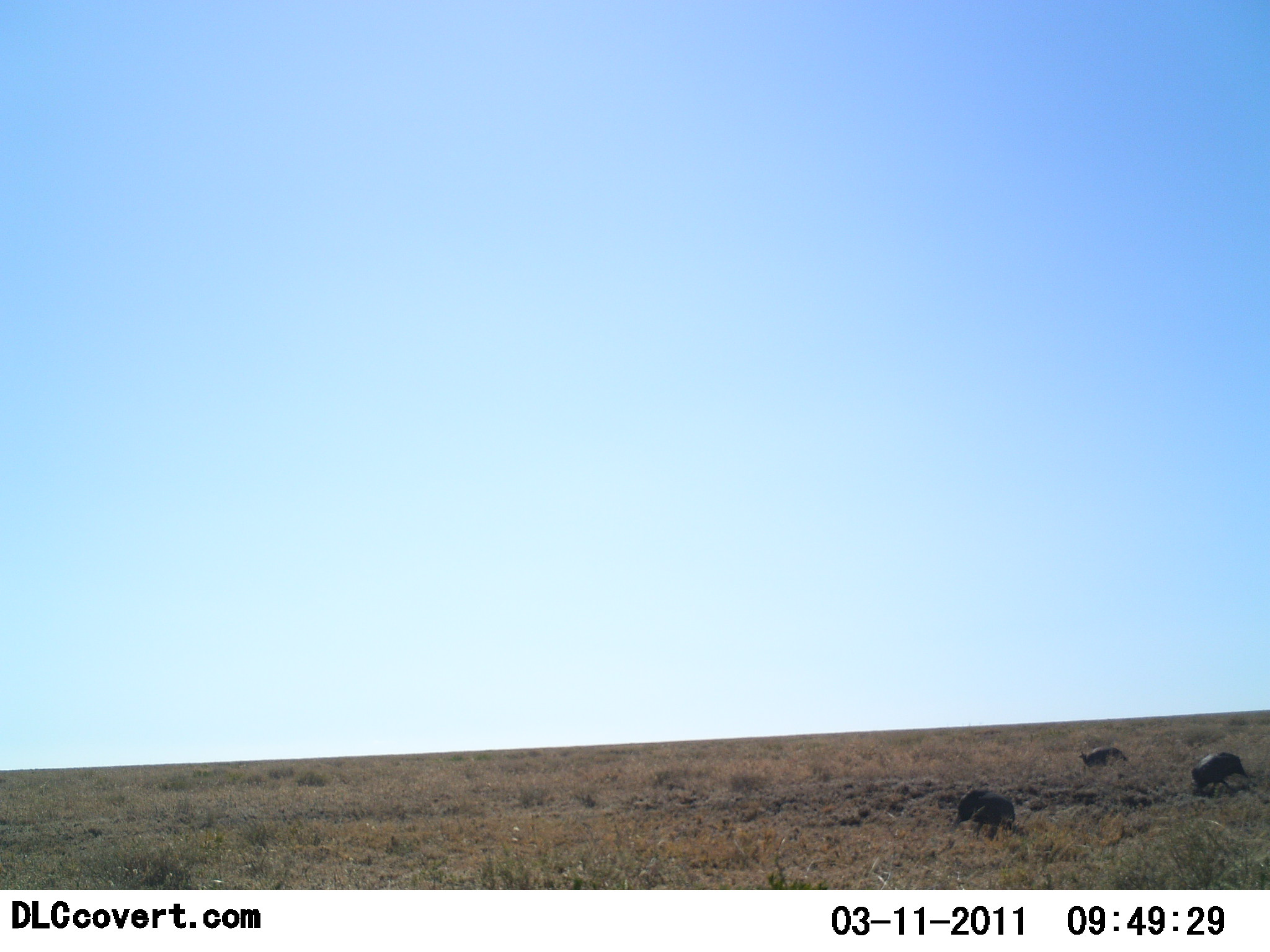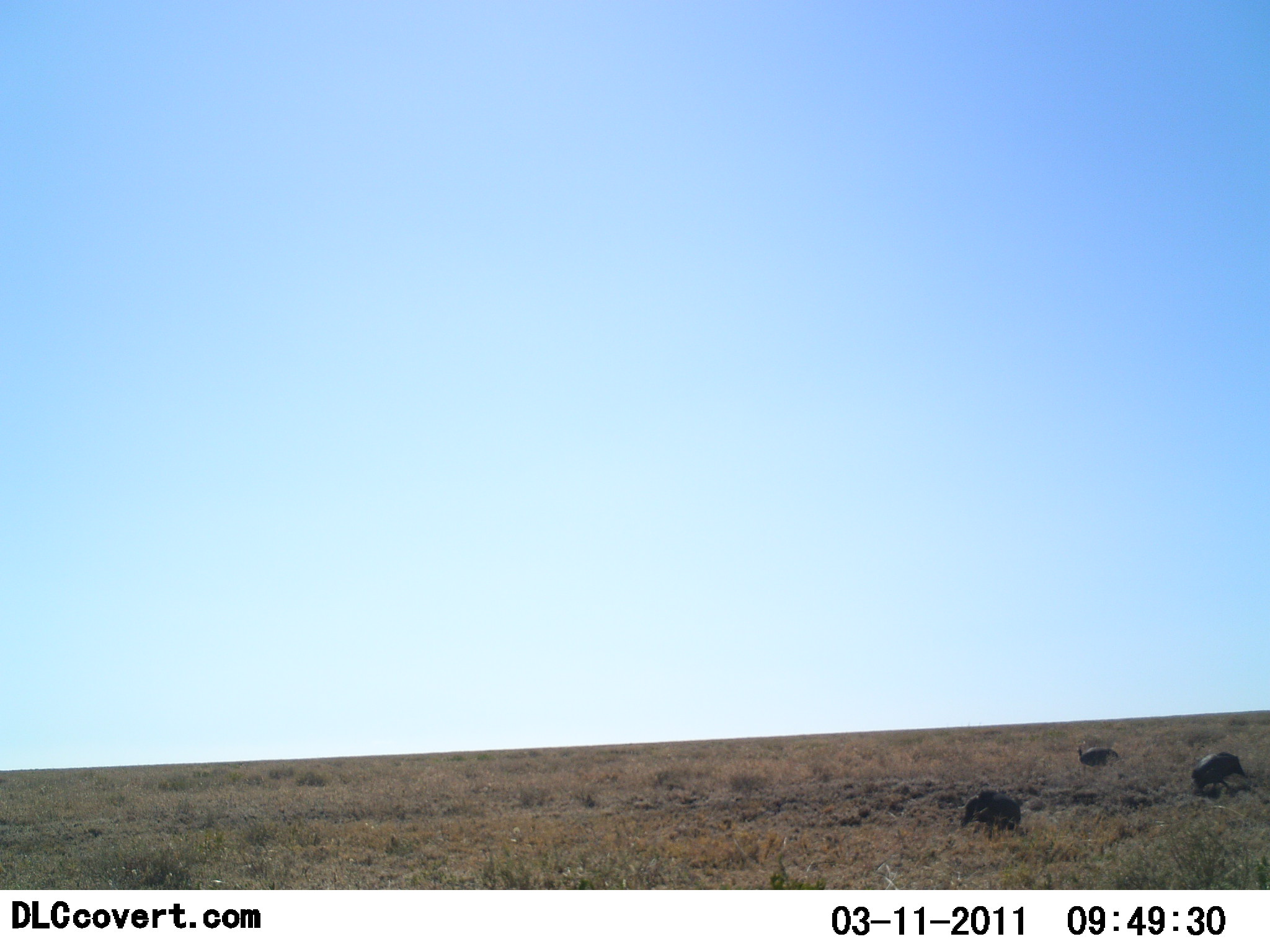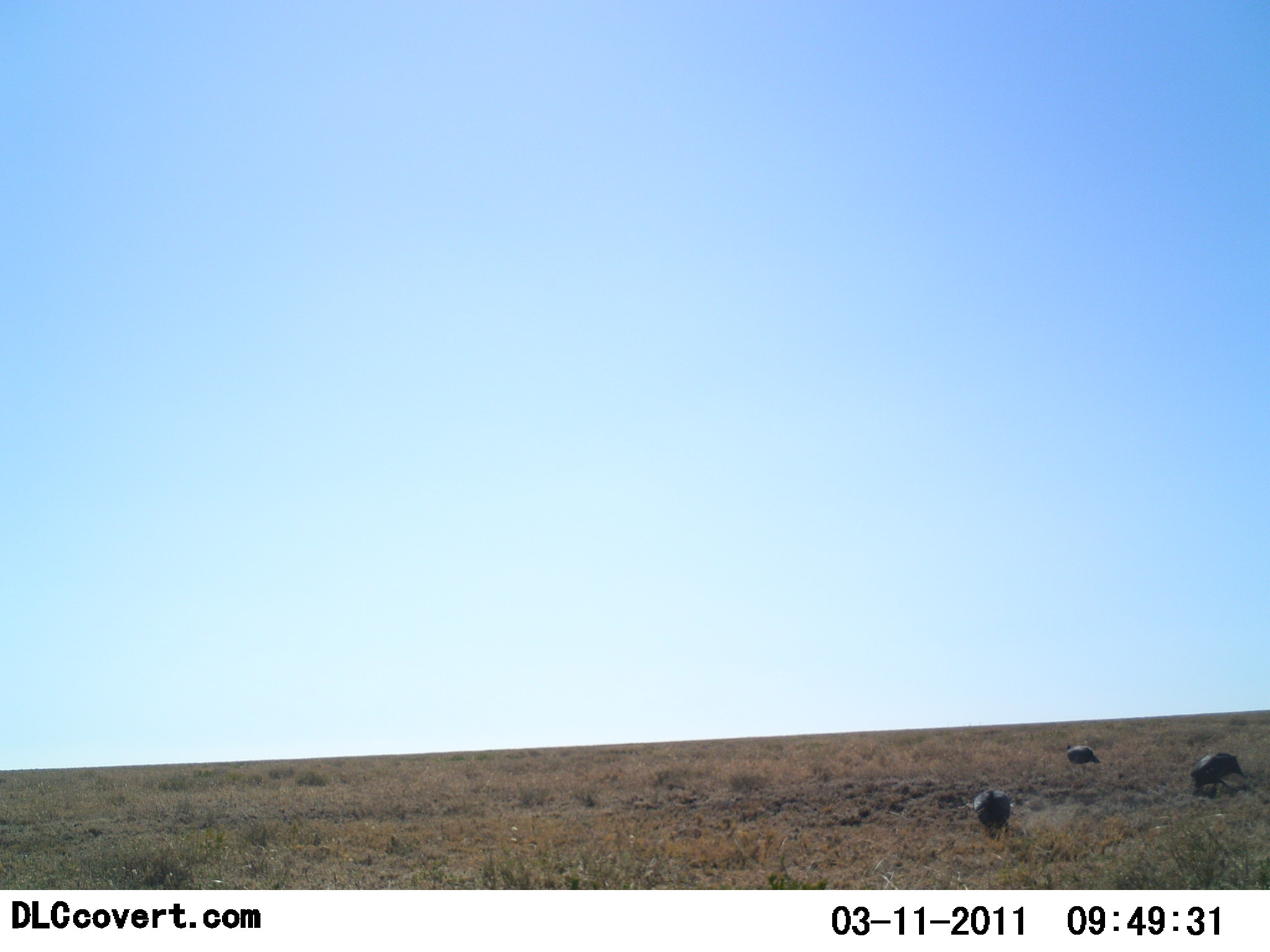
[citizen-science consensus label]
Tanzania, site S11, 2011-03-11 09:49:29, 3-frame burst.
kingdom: Animalia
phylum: Chordata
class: Aves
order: Galliformes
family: Numididae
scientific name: Numididae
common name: guinea fowl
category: guineafowl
Guineafowl (guinea fowl) (Numididae), count 3. Behavior (volunteer vote fractions): standing 18%, resting 0%, moving 9%, interacting 0%. Young present (vote fraction): 0%. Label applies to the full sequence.